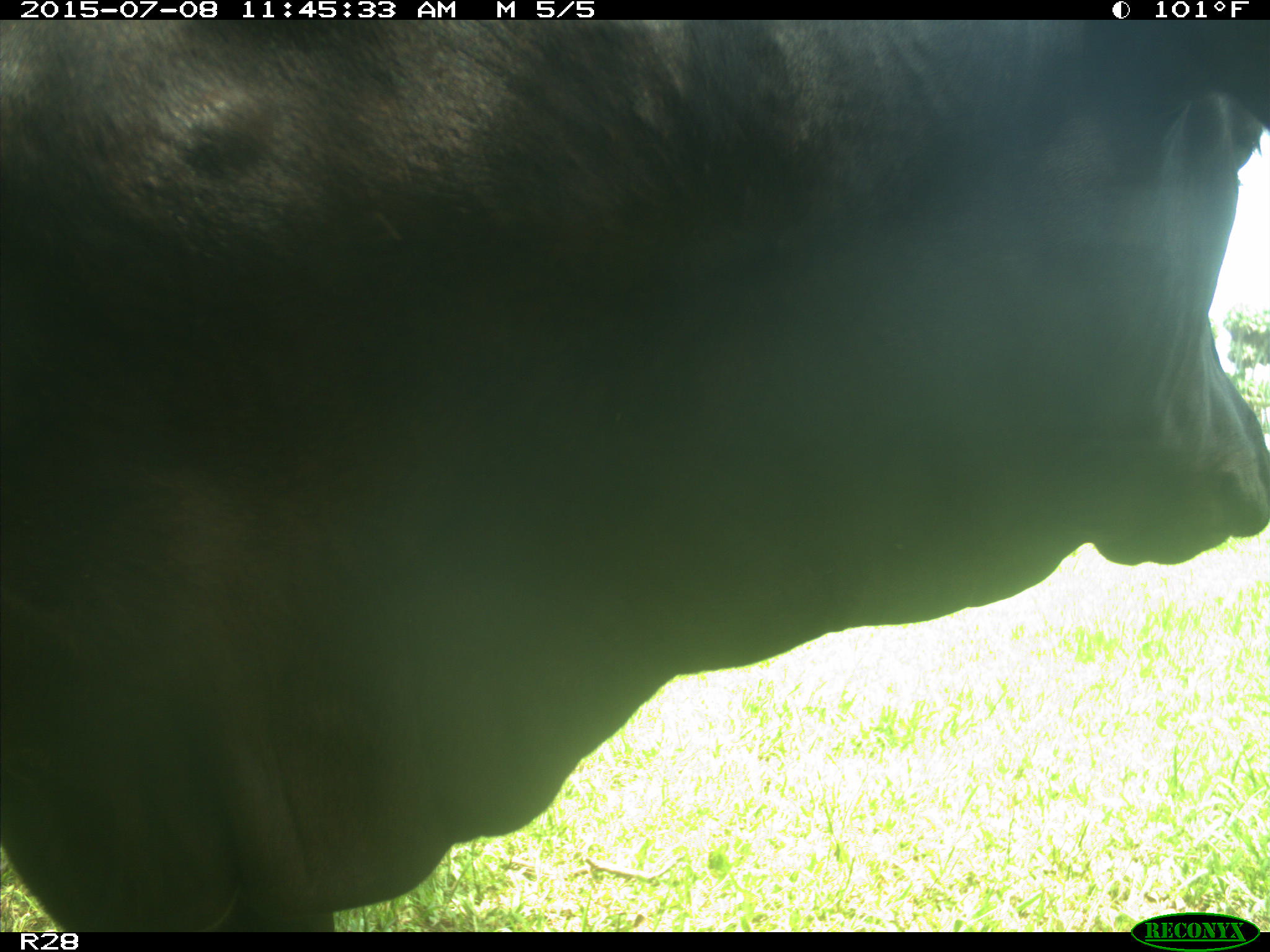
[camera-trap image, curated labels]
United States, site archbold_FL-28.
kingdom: Animalia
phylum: Chordata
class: Mammalia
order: Artiodactyla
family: Bovidae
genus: Bos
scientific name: Bos taurus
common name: domestic cow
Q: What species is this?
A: Bos taurus (domestic cow).